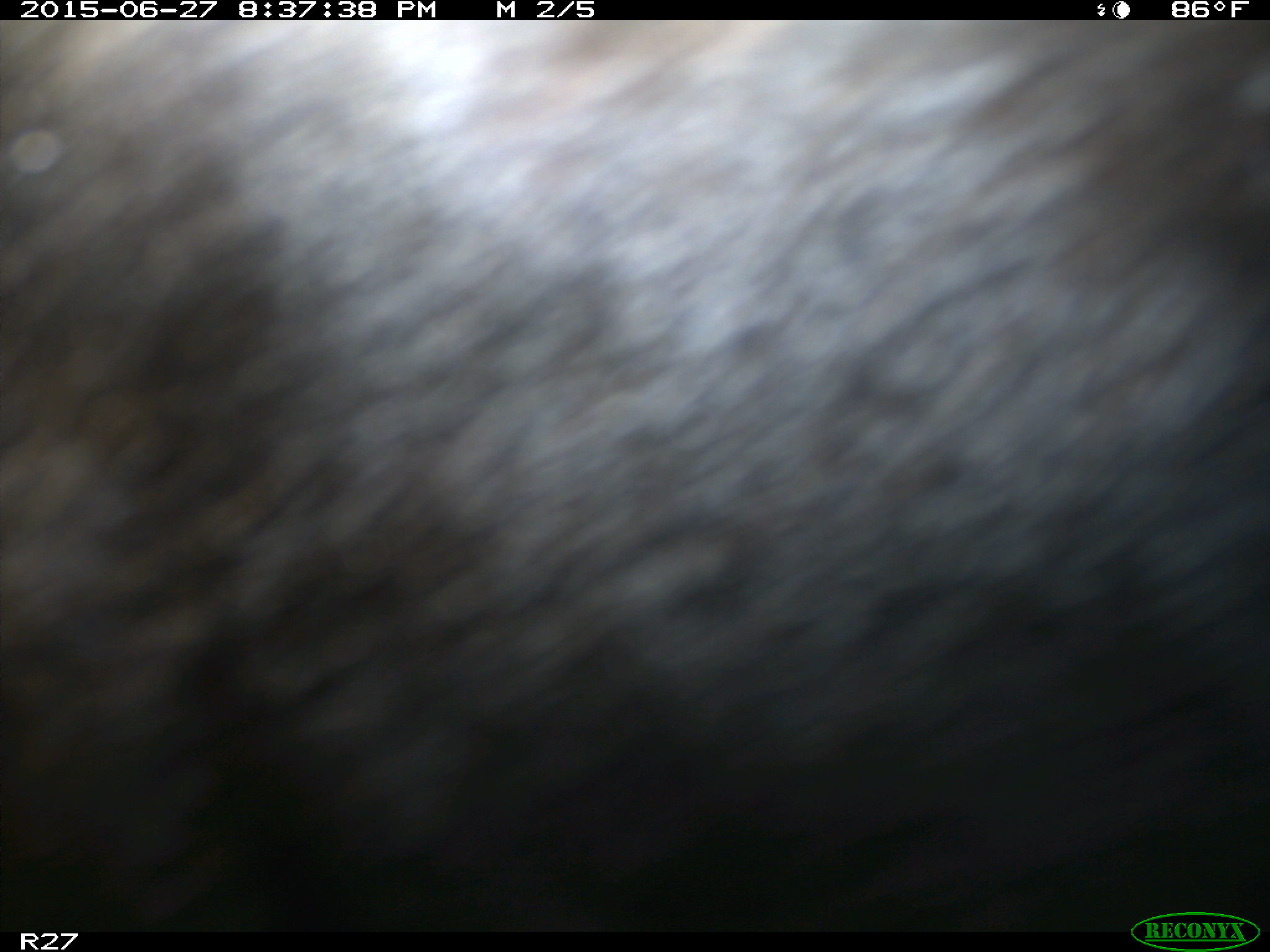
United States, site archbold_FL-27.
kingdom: Animalia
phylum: Chordata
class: Mammalia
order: Artiodactyla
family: Bovidae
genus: Bos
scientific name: Bos taurus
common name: domestic cow